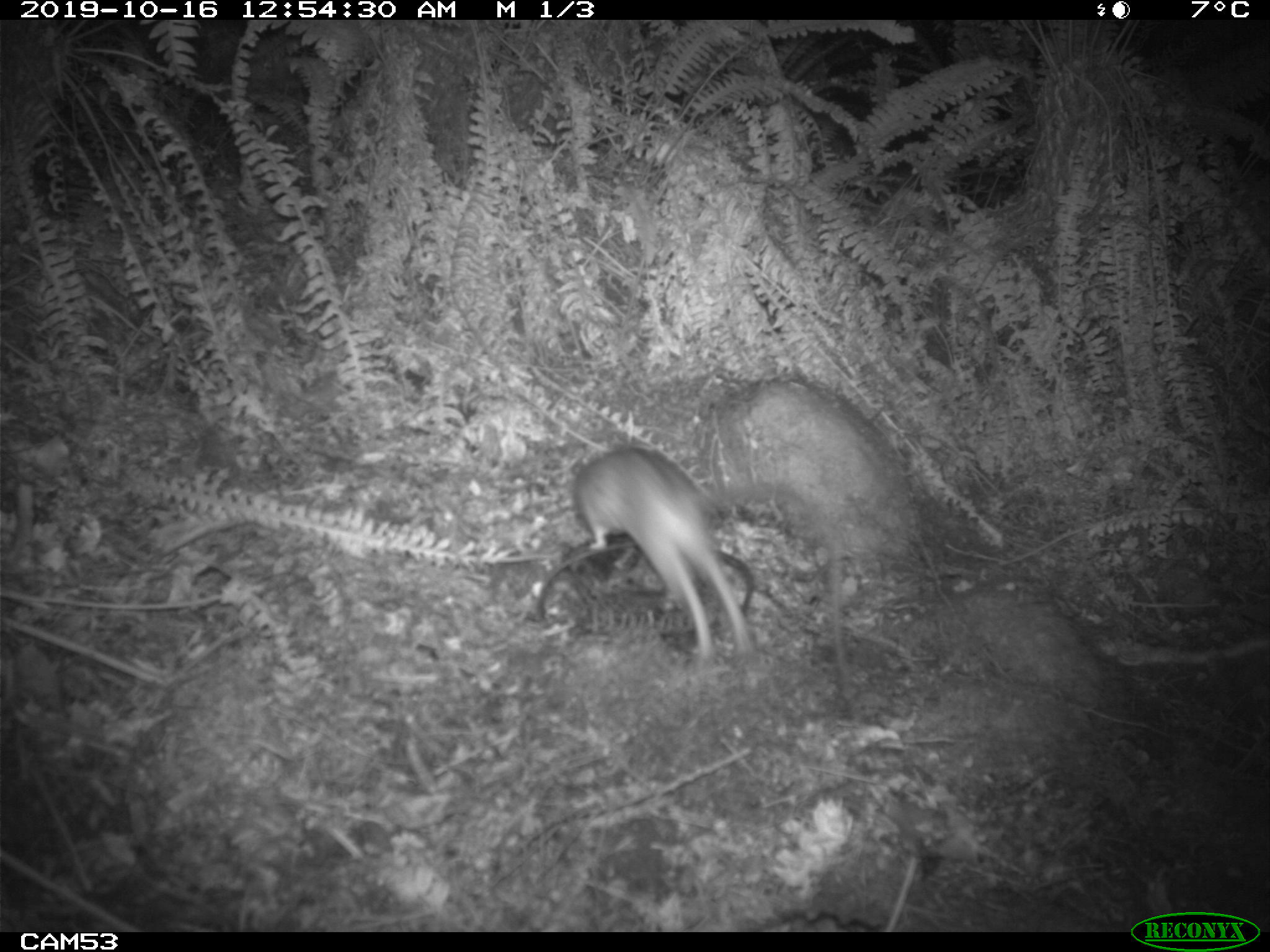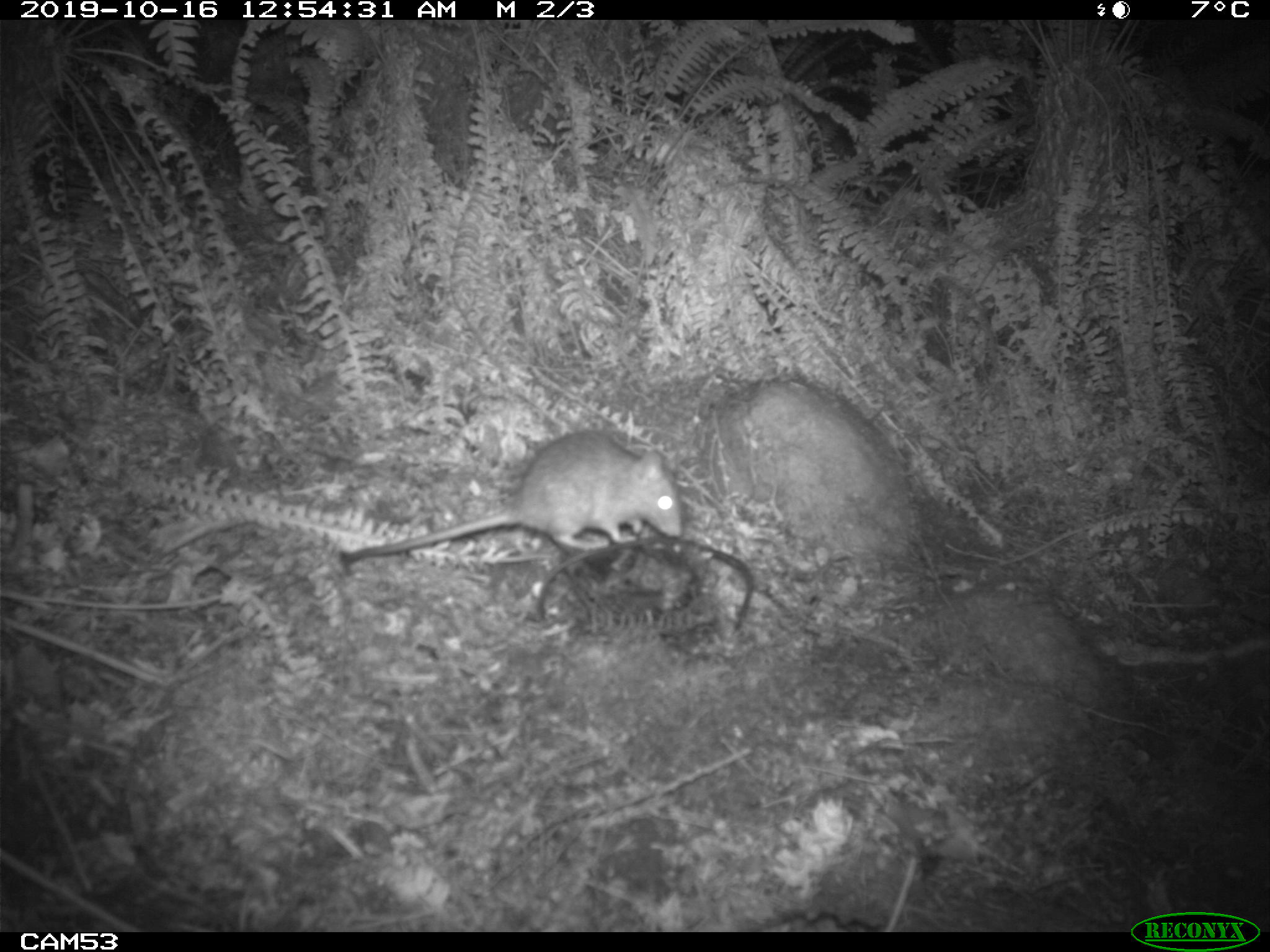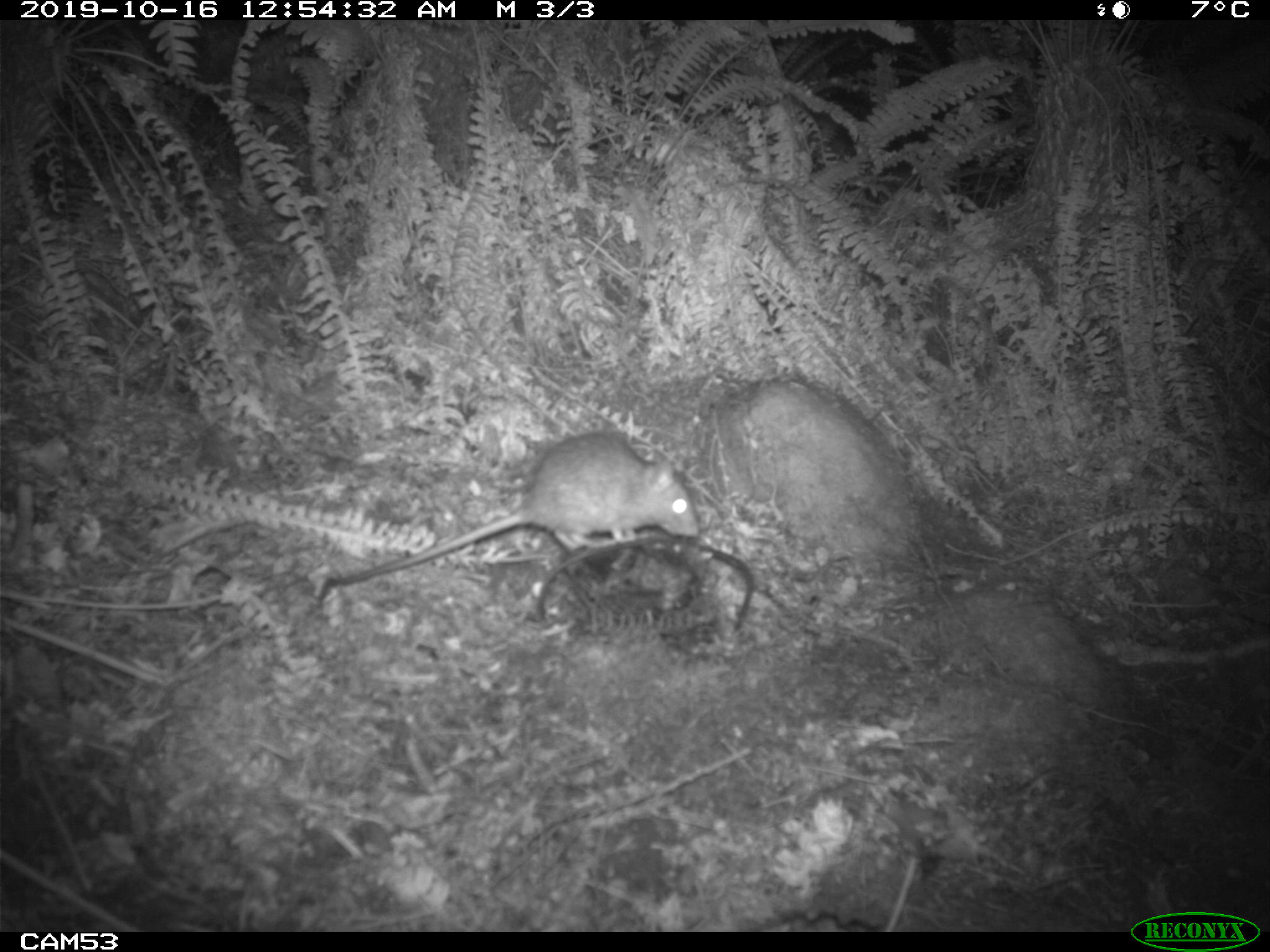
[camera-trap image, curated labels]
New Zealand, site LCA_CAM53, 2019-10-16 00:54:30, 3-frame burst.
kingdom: Animalia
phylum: Chordata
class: Mammalia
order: Rodentia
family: Muridae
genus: Rattus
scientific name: Rattus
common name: rat